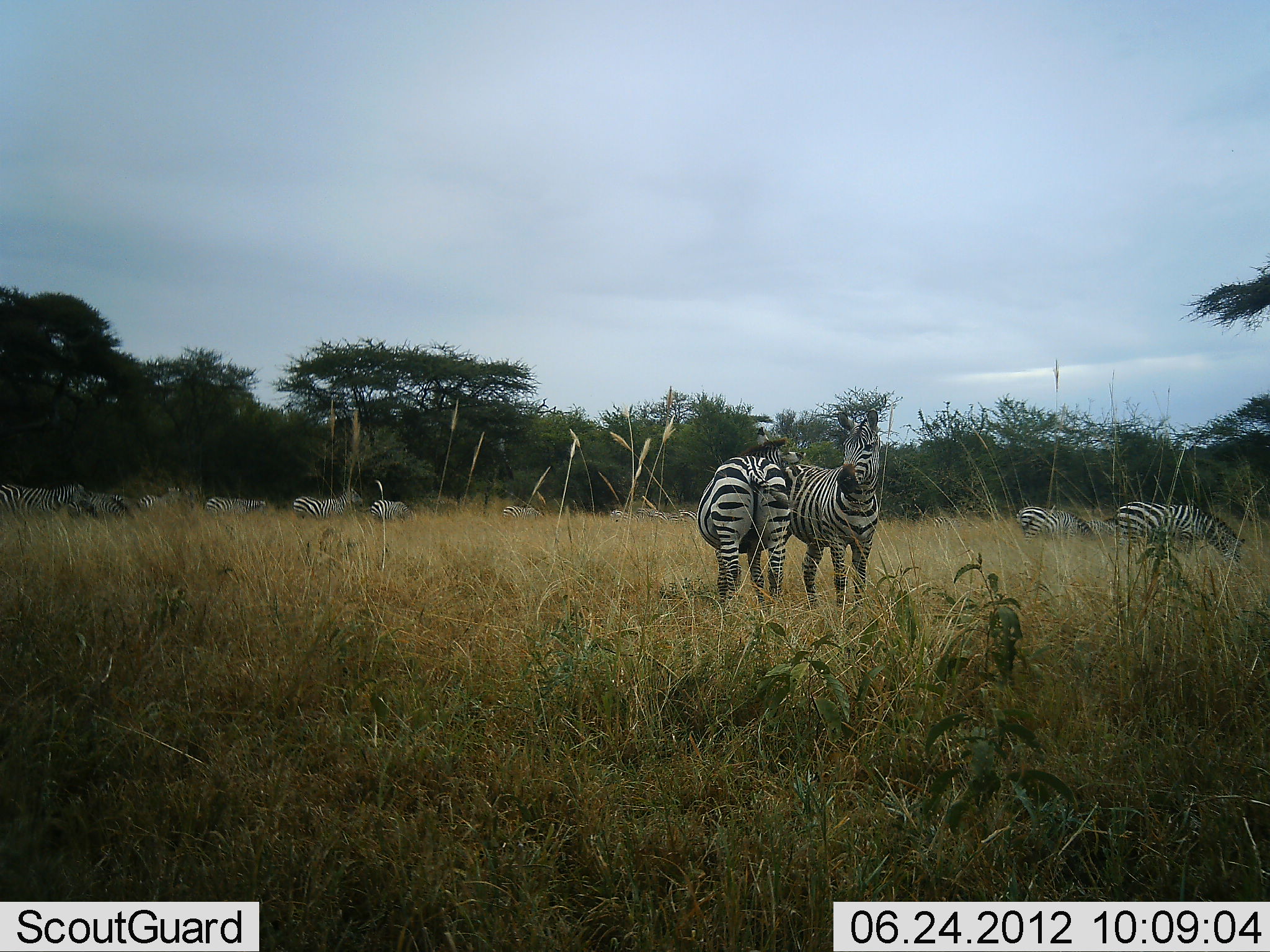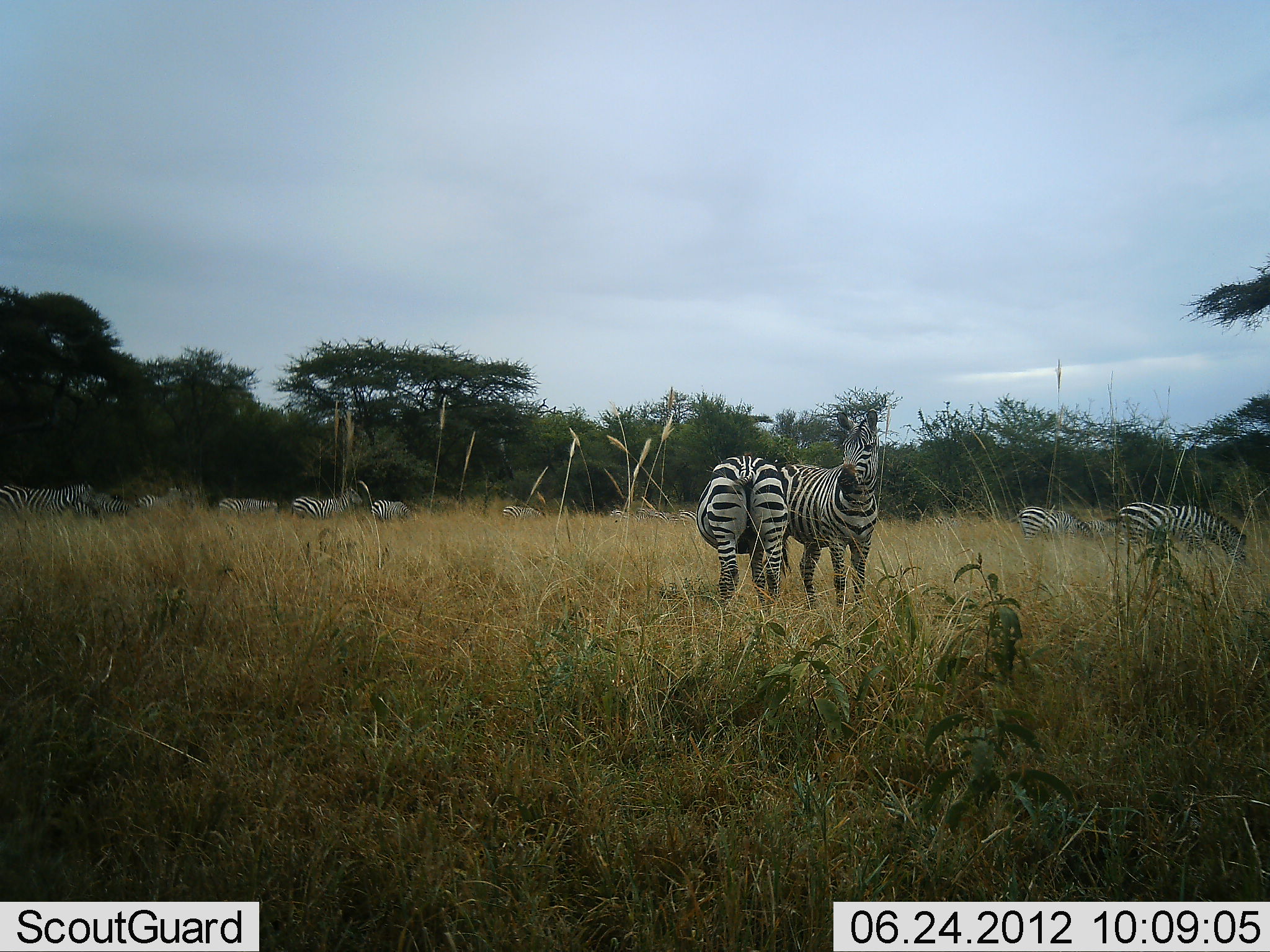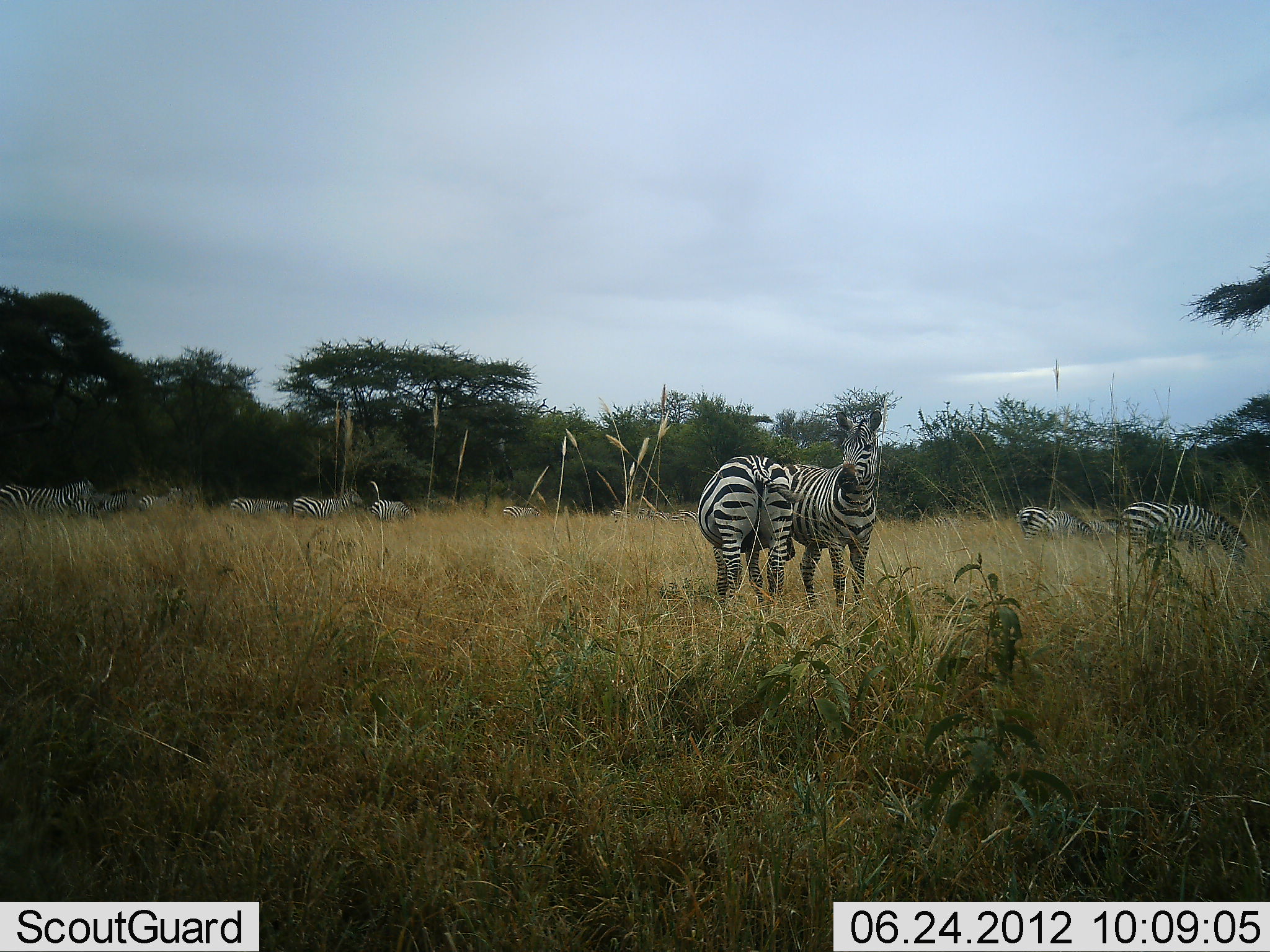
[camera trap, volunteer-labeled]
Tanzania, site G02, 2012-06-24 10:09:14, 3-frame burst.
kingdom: Animalia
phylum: Chordata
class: Mammalia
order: Perissodactyla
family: Equidae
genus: Equus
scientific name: Equus quagga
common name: plains zebra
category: zebra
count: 11-50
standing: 70%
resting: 0%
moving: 30%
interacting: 30%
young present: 0%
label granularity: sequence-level